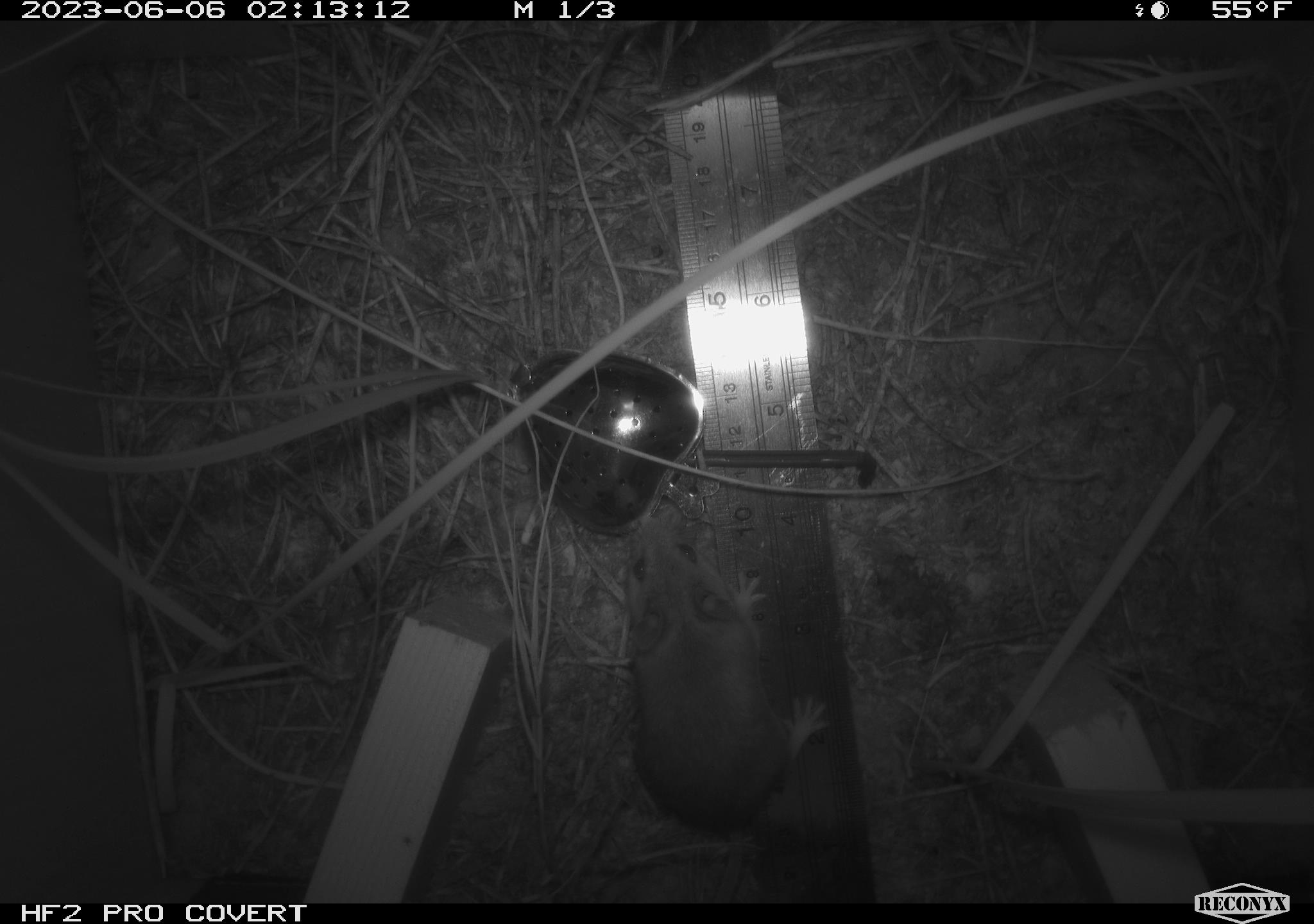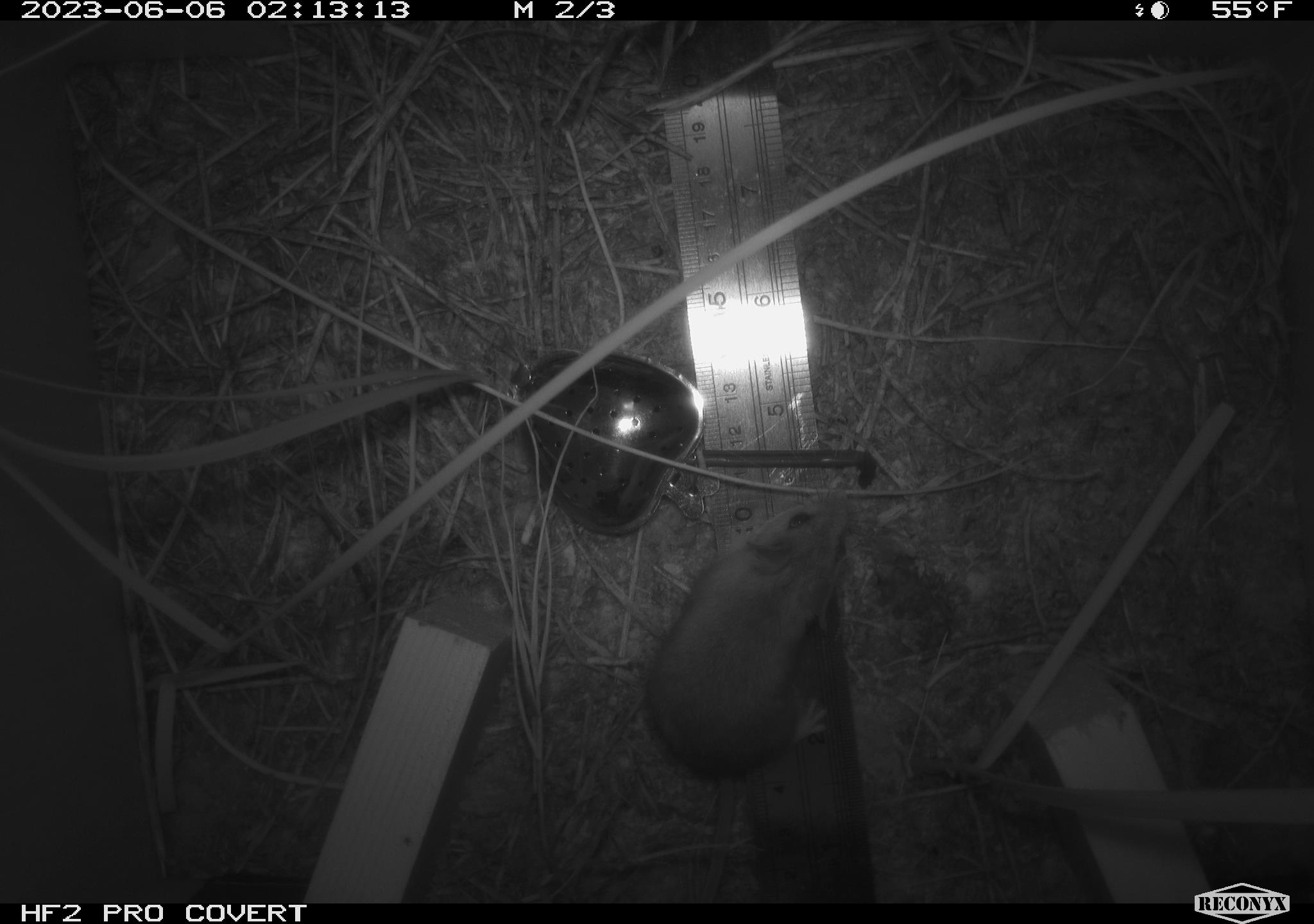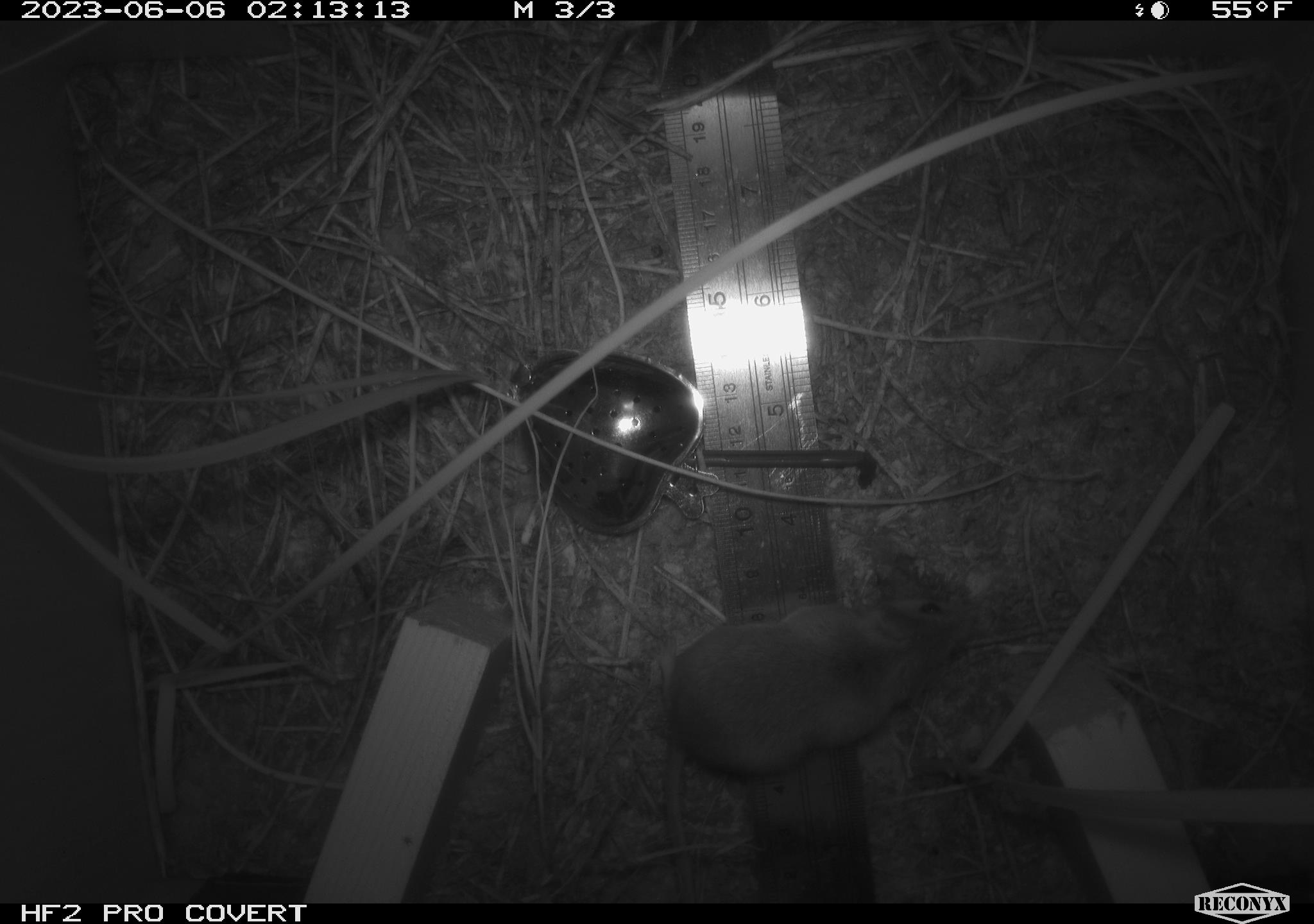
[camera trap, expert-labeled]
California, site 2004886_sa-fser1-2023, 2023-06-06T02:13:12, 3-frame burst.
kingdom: Animalia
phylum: Chordata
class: Mammalia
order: Rodentia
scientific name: Rodentia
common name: mouse species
Mouse species (Rodentia).